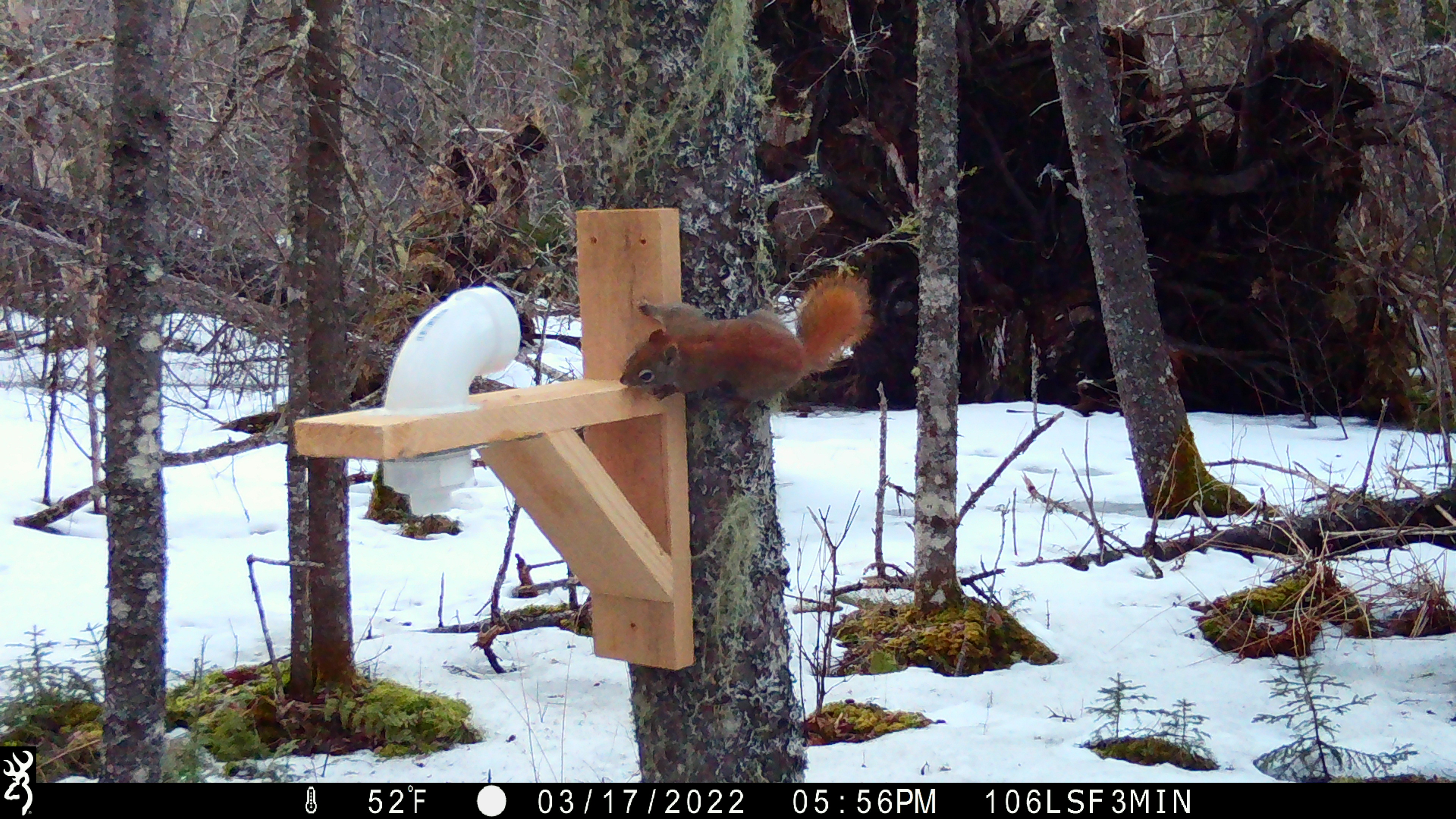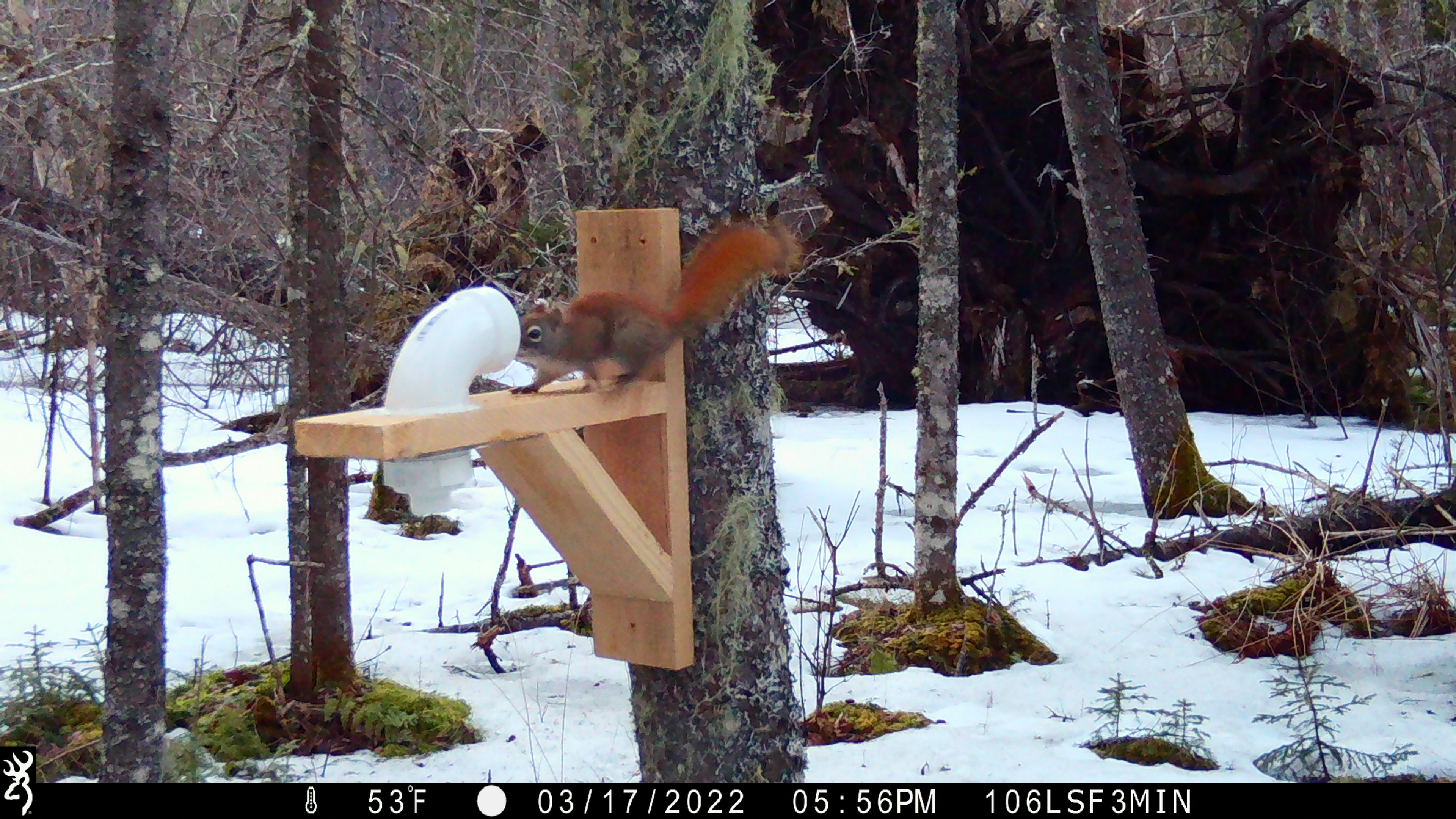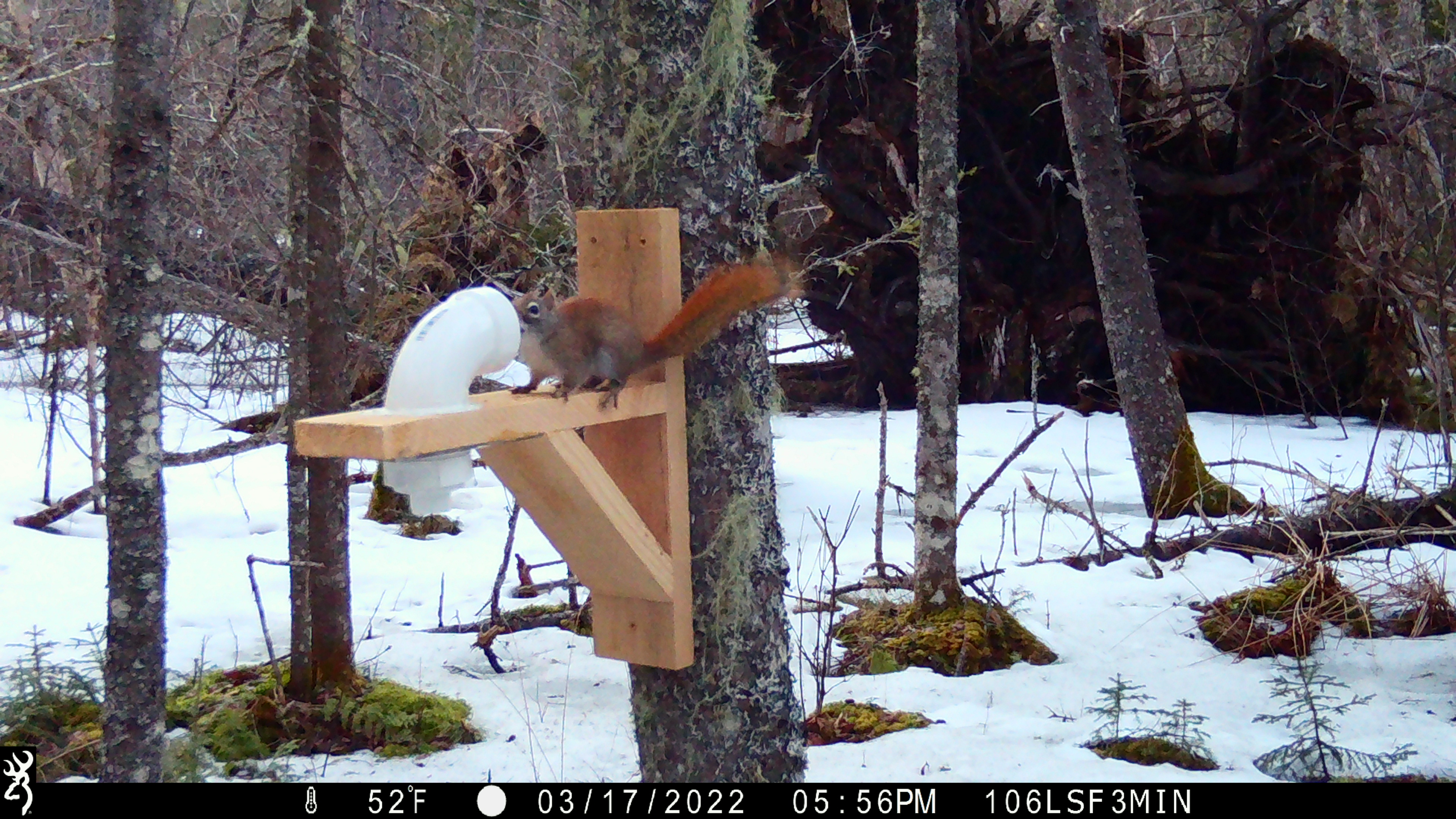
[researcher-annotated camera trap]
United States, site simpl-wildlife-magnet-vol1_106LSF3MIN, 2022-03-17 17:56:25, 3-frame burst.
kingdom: Animalia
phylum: Chordata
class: Mammalia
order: Rodentia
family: Sciuridae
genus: Tamiasciurus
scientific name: Tamiasciurus hudsonicus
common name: red squirrel